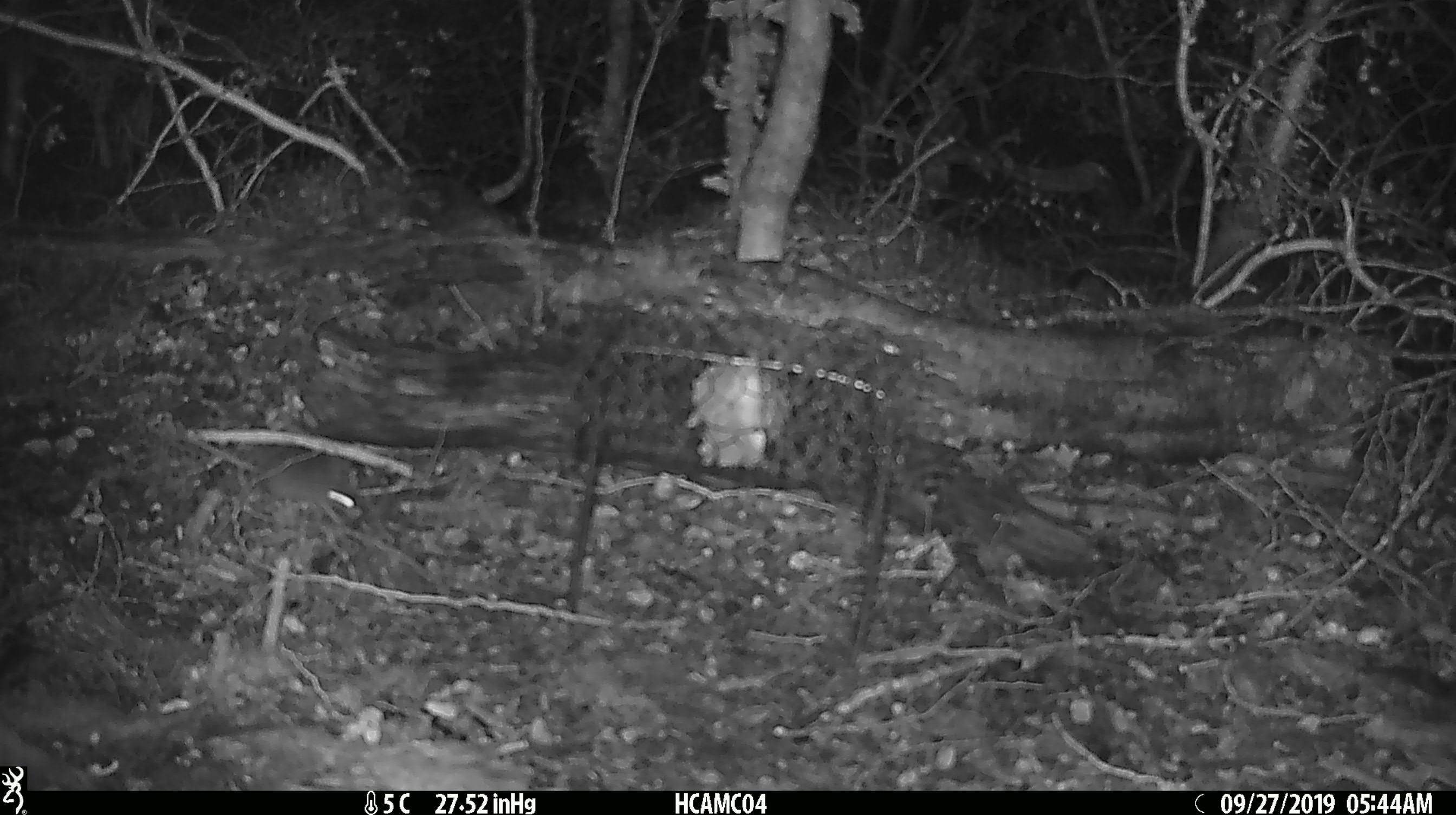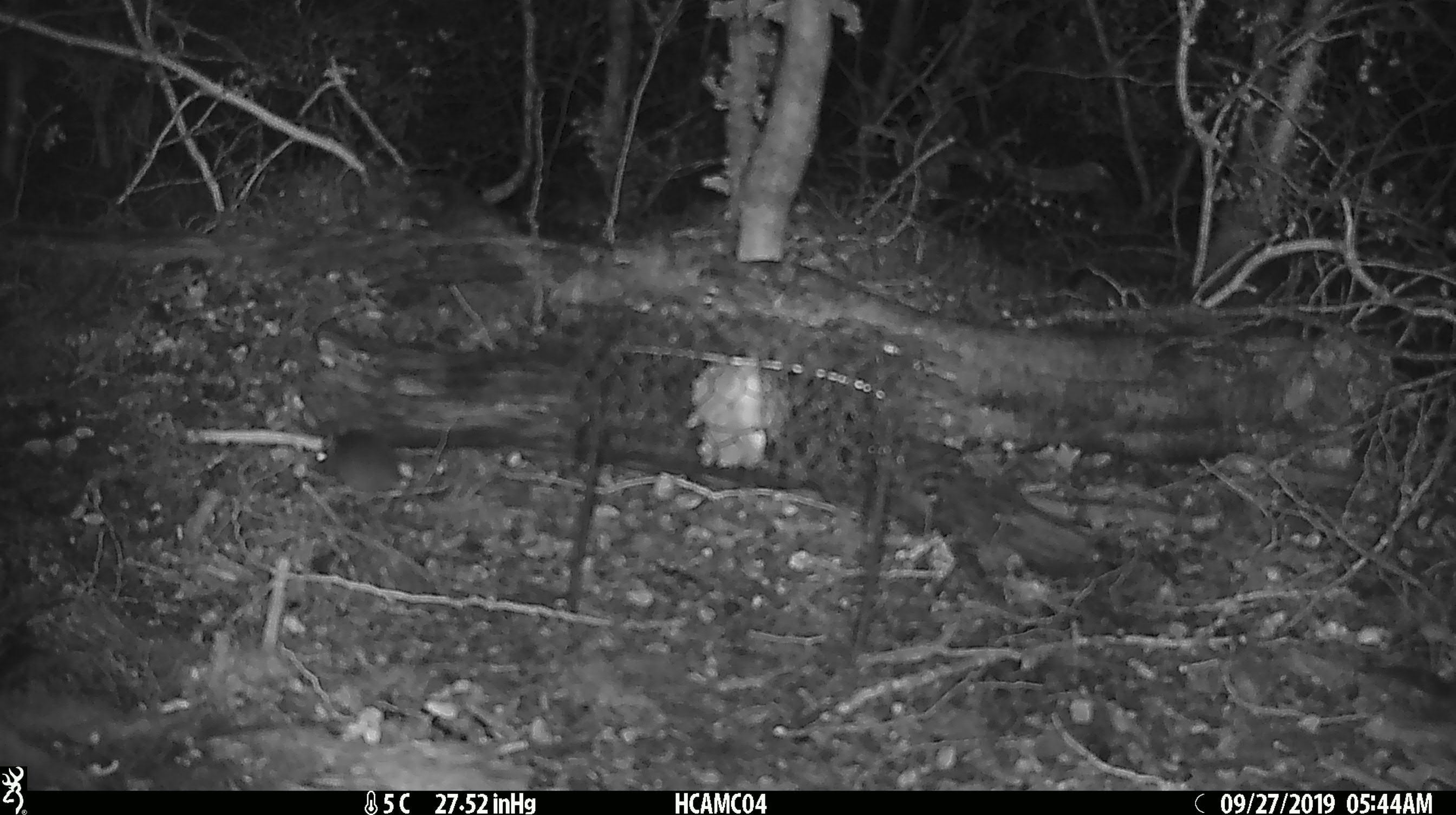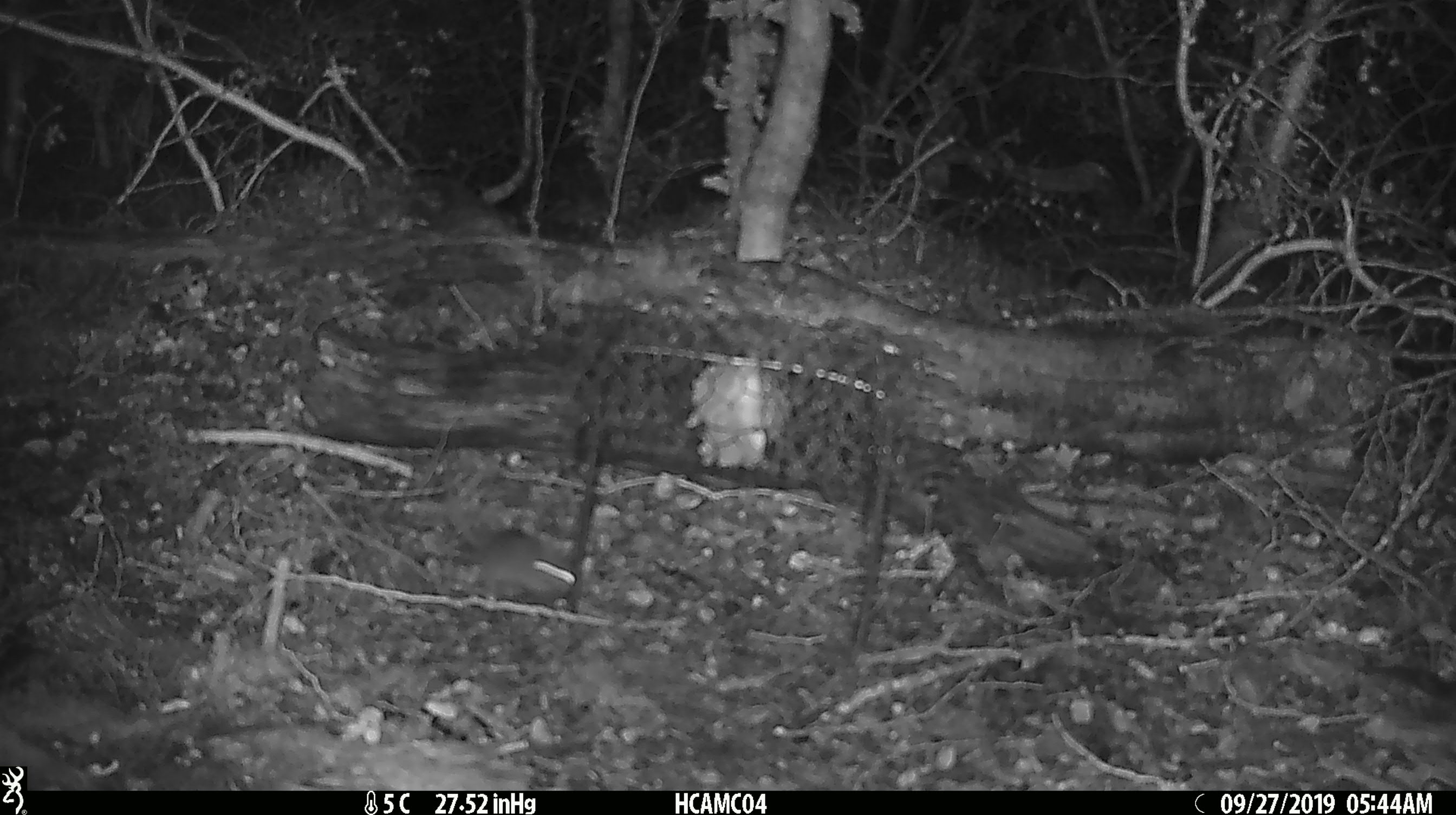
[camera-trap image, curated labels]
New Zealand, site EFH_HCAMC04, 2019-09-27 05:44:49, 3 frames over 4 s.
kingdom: Animalia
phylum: Chordata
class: Mammalia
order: Rodentia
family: Muridae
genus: Mus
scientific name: Mus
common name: mouse